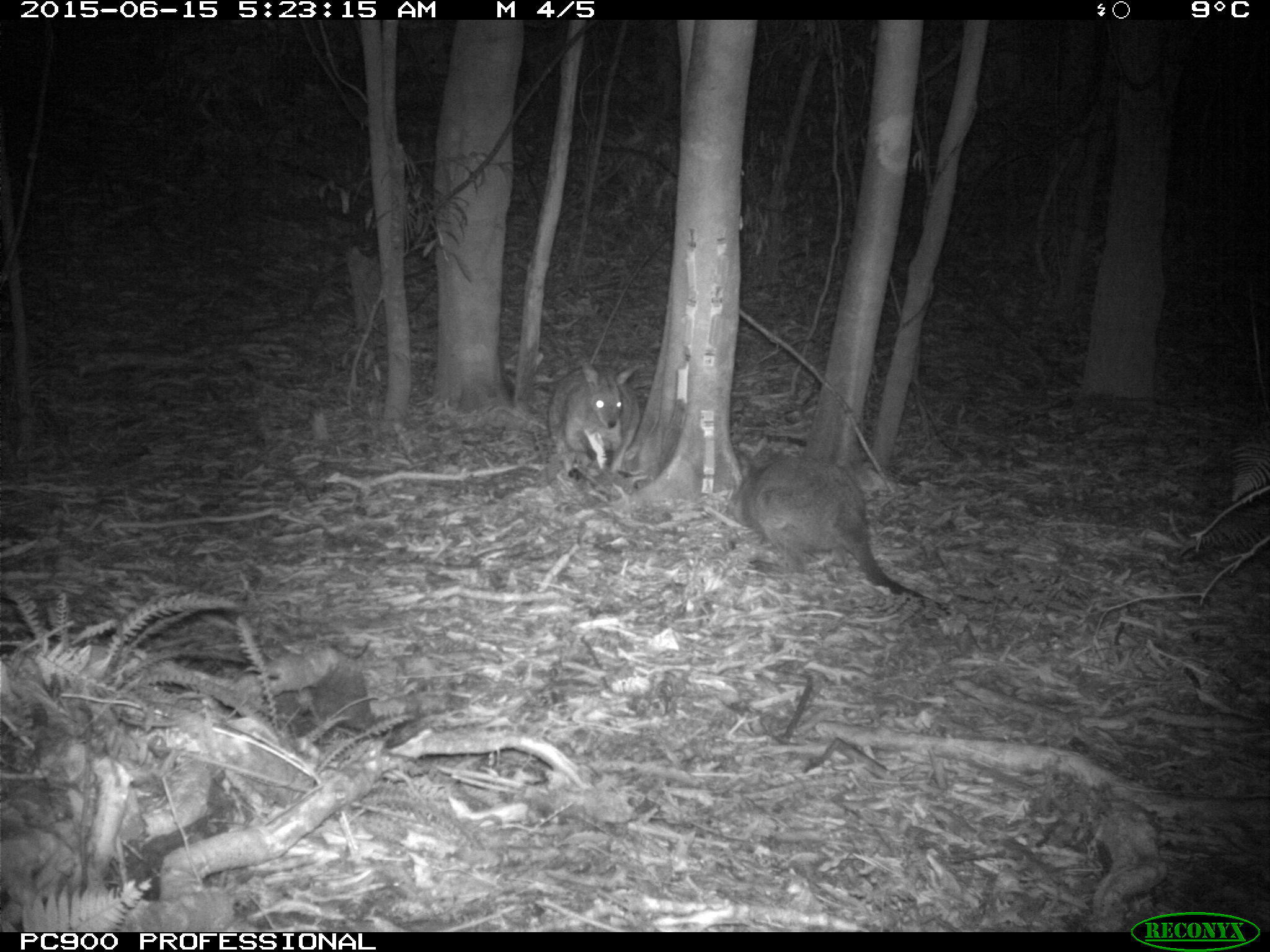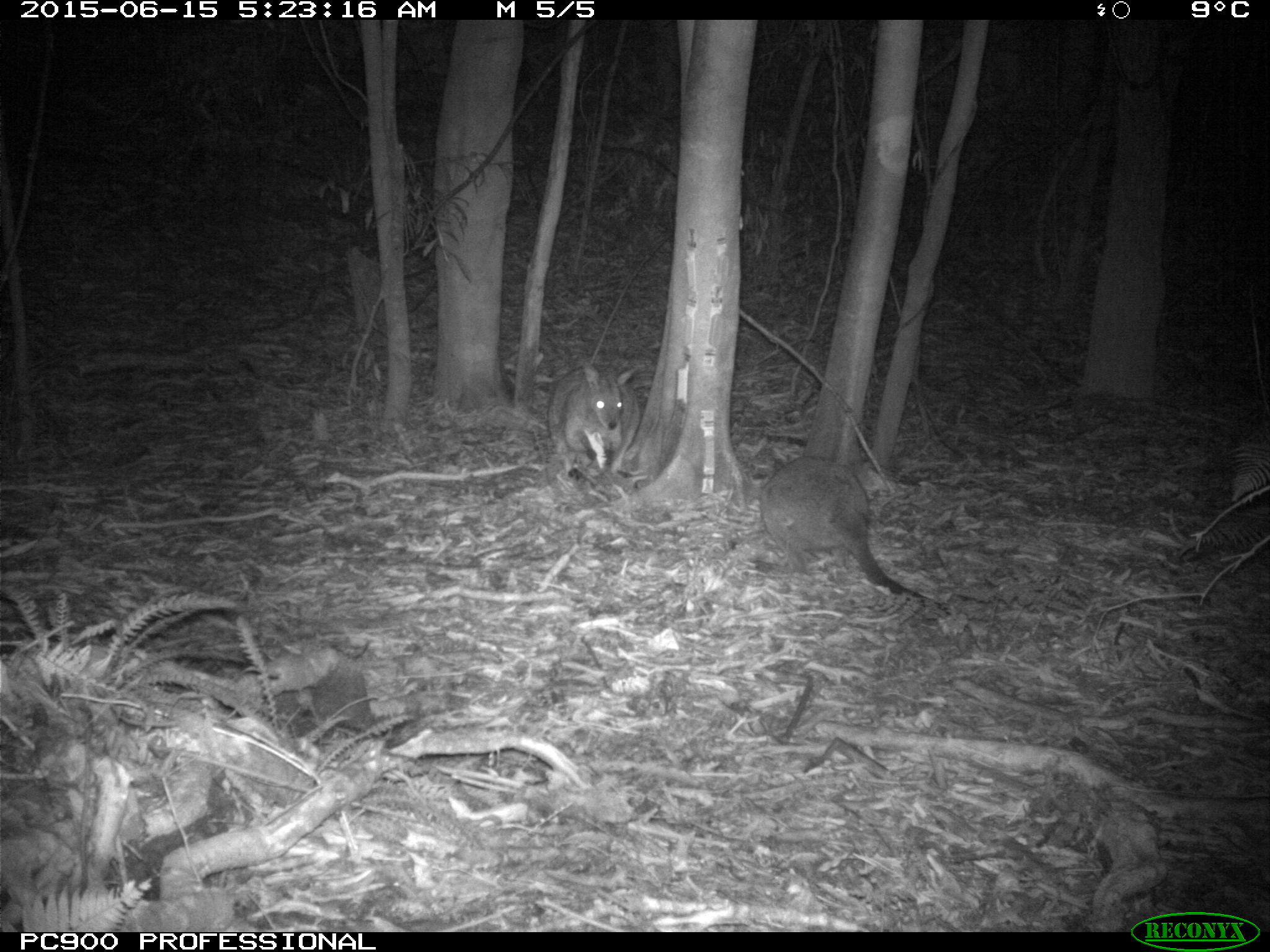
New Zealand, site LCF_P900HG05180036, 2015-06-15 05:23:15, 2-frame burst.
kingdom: Animalia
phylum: Chordata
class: Mammalia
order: Diprotodontia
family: Macropodidae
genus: Notamacropus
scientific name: Notamacropus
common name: wallaby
Wallaby (Notamacropus).